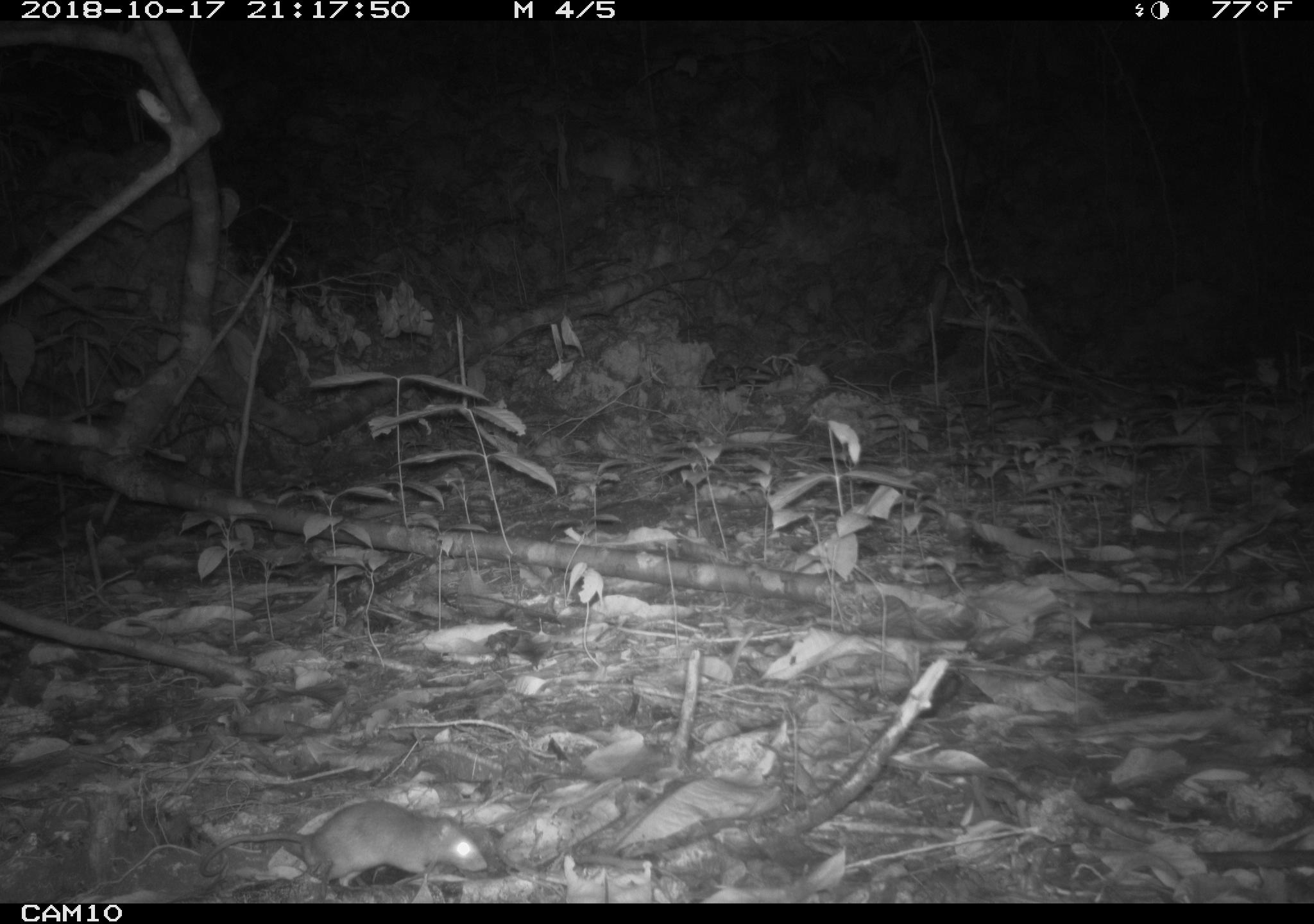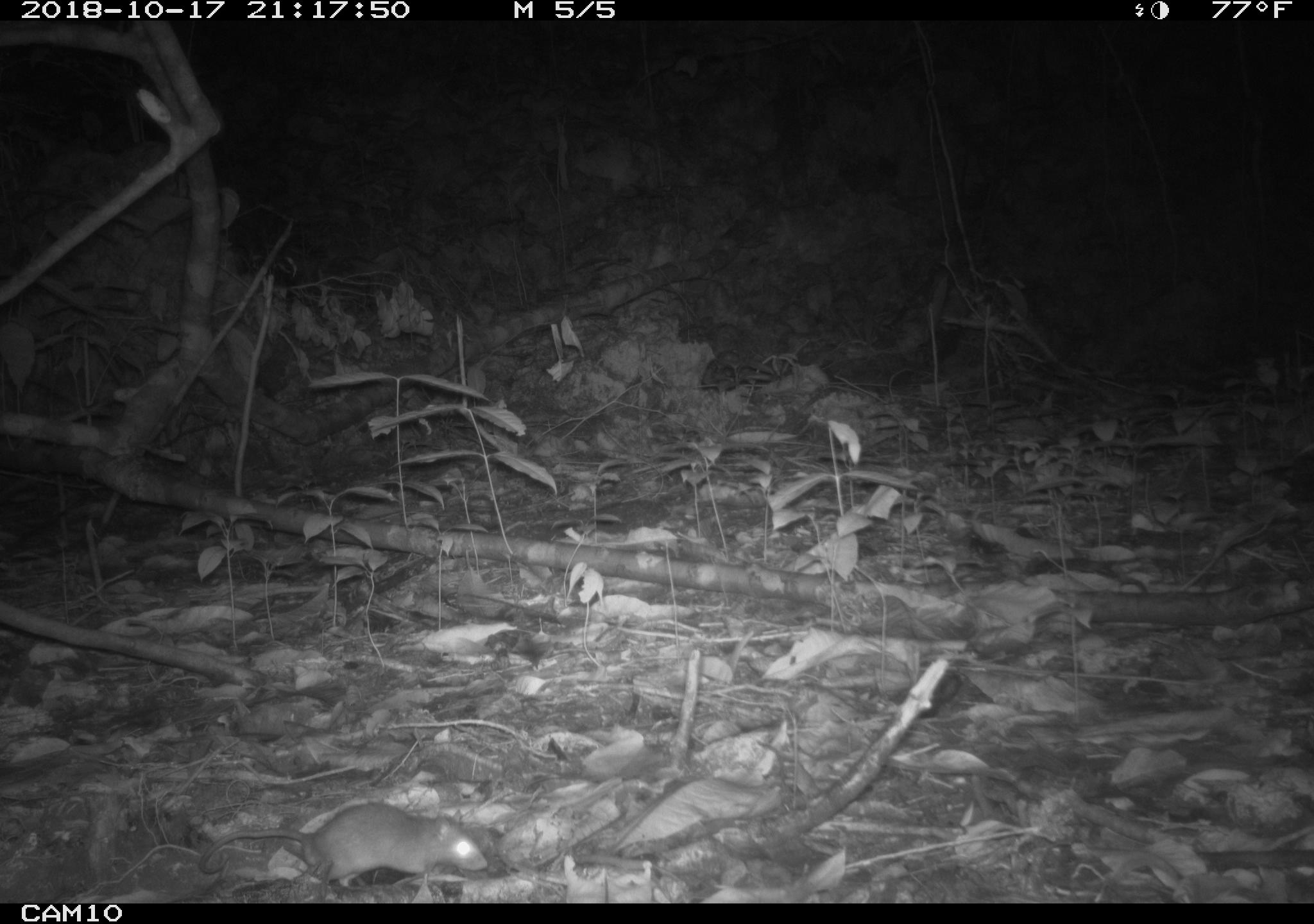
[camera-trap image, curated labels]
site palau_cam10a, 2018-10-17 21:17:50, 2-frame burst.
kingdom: Animalia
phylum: Chordata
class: Mammalia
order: Rodentia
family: Muridae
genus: Rattus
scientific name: Rattus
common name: rat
Rat (Rattus).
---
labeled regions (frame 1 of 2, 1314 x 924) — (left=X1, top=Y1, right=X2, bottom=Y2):
rat: (left=191, top=803, right=486, bottom=895)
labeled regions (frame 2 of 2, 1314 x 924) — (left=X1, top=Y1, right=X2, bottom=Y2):
rat: (left=194, top=805, right=486, bottom=896)